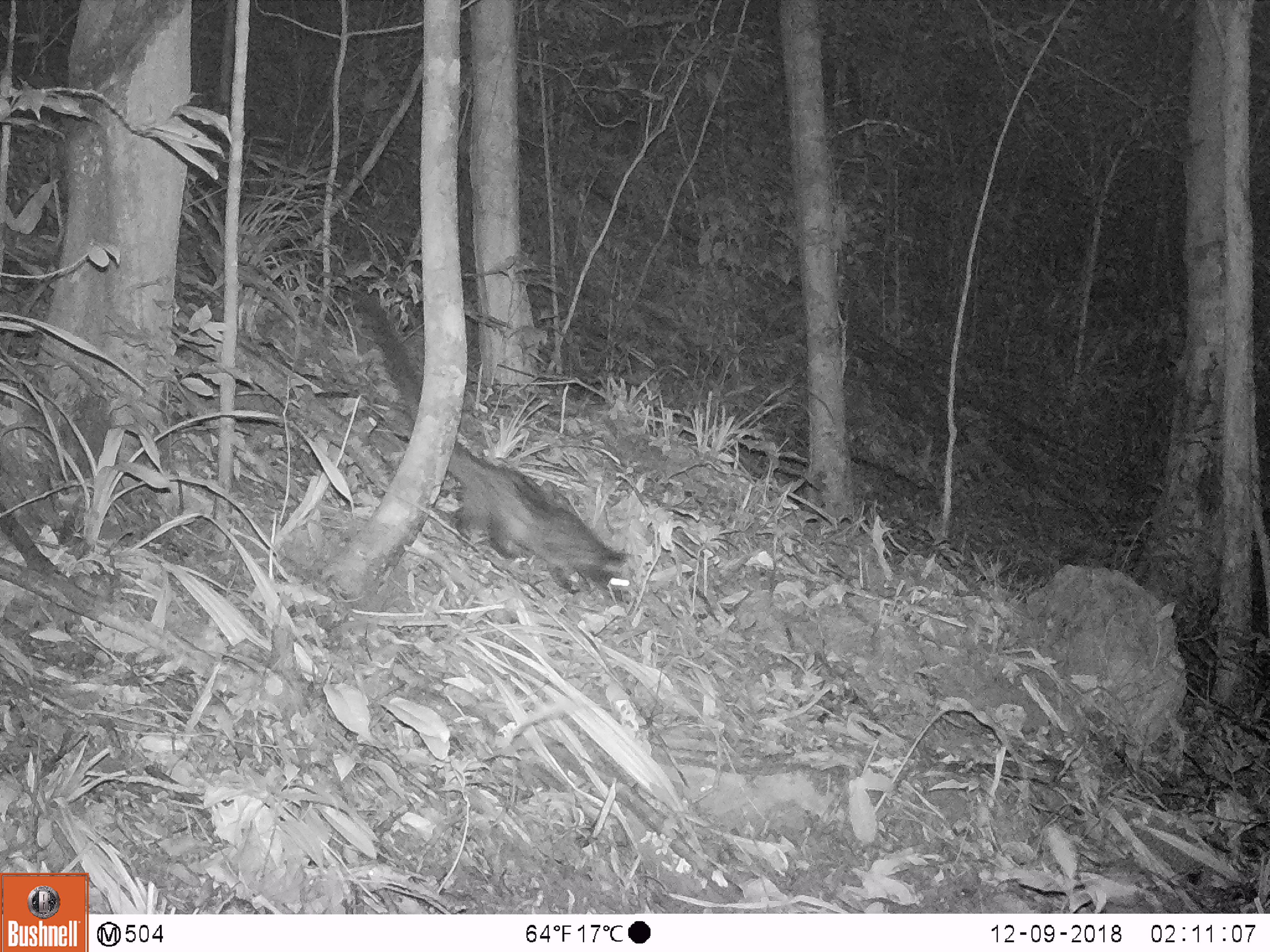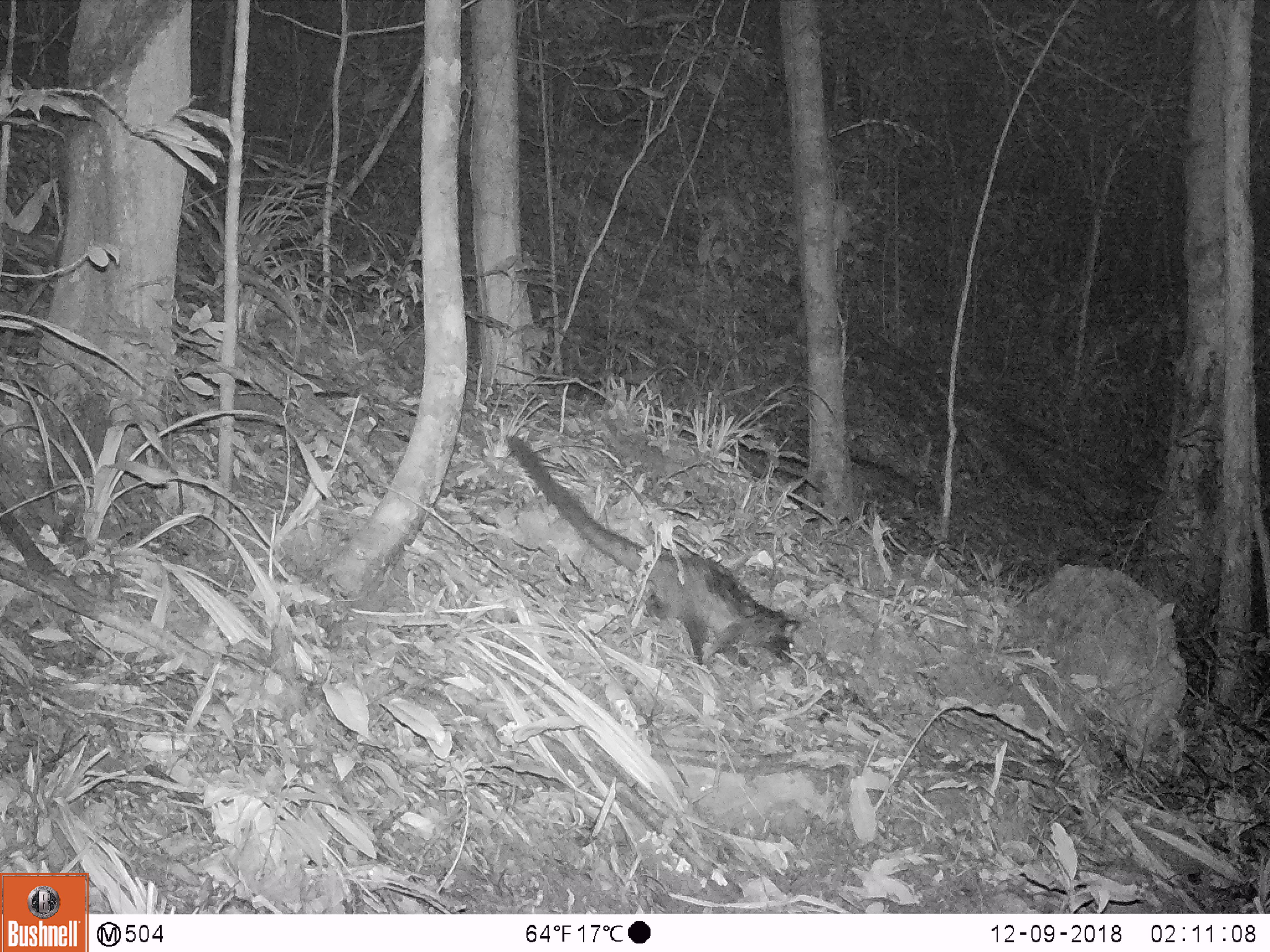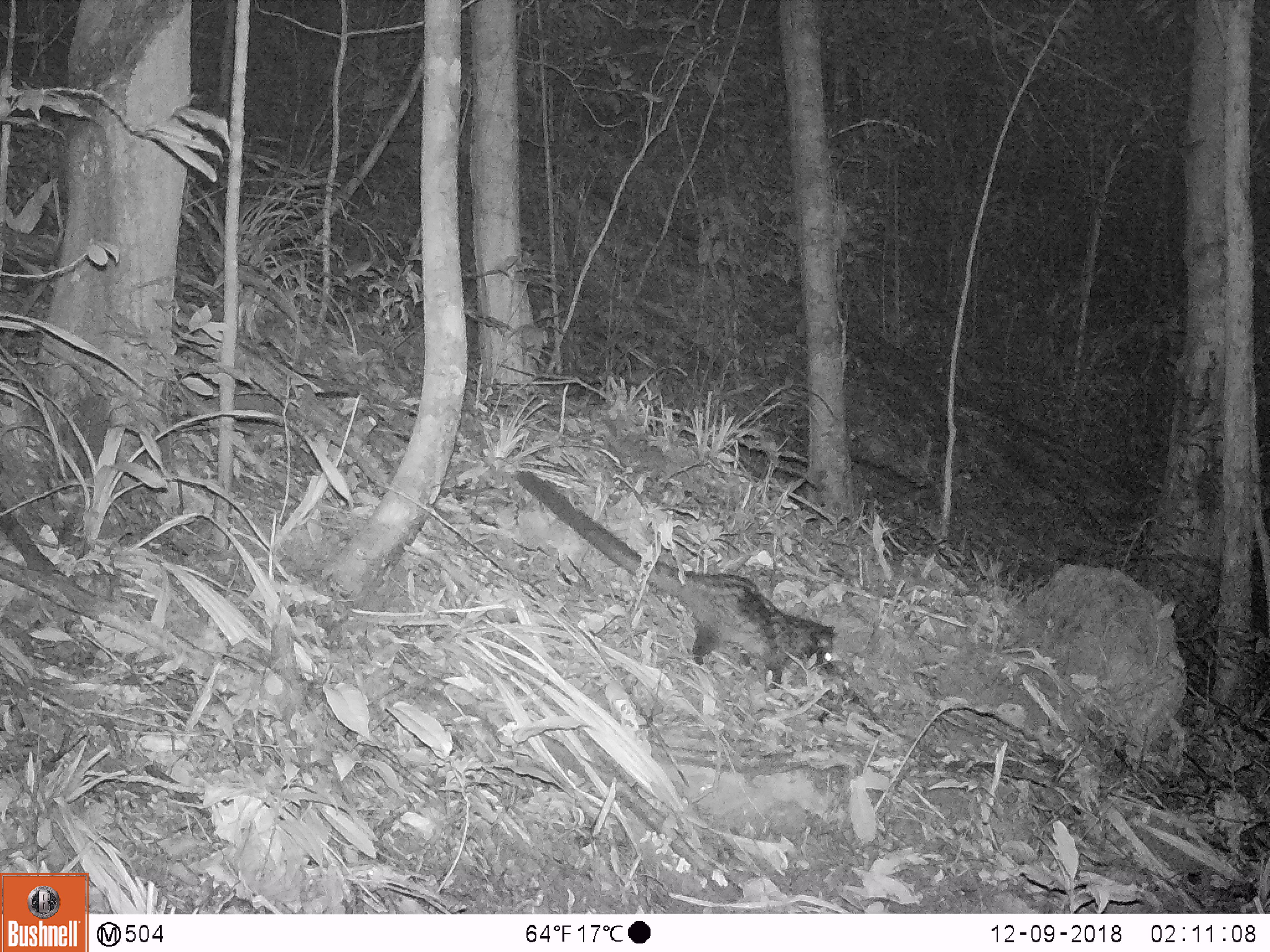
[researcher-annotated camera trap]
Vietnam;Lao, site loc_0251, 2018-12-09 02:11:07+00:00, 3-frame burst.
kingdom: Animalia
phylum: Chordata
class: Mammalia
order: Carnivora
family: Viverridae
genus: Paradoxurus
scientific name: Paradoxurus hermaphroditus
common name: common palm civet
Common palm civet (Paradoxurus hermaphroditus). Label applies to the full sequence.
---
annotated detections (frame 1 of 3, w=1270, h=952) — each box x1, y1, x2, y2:
common palm civet: 344, 284, 634, 602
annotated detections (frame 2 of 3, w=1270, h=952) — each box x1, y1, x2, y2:
common palm civet: 502, 434, 802, 671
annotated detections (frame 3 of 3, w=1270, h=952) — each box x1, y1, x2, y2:
common palm civet: 514, 469, 840, 693